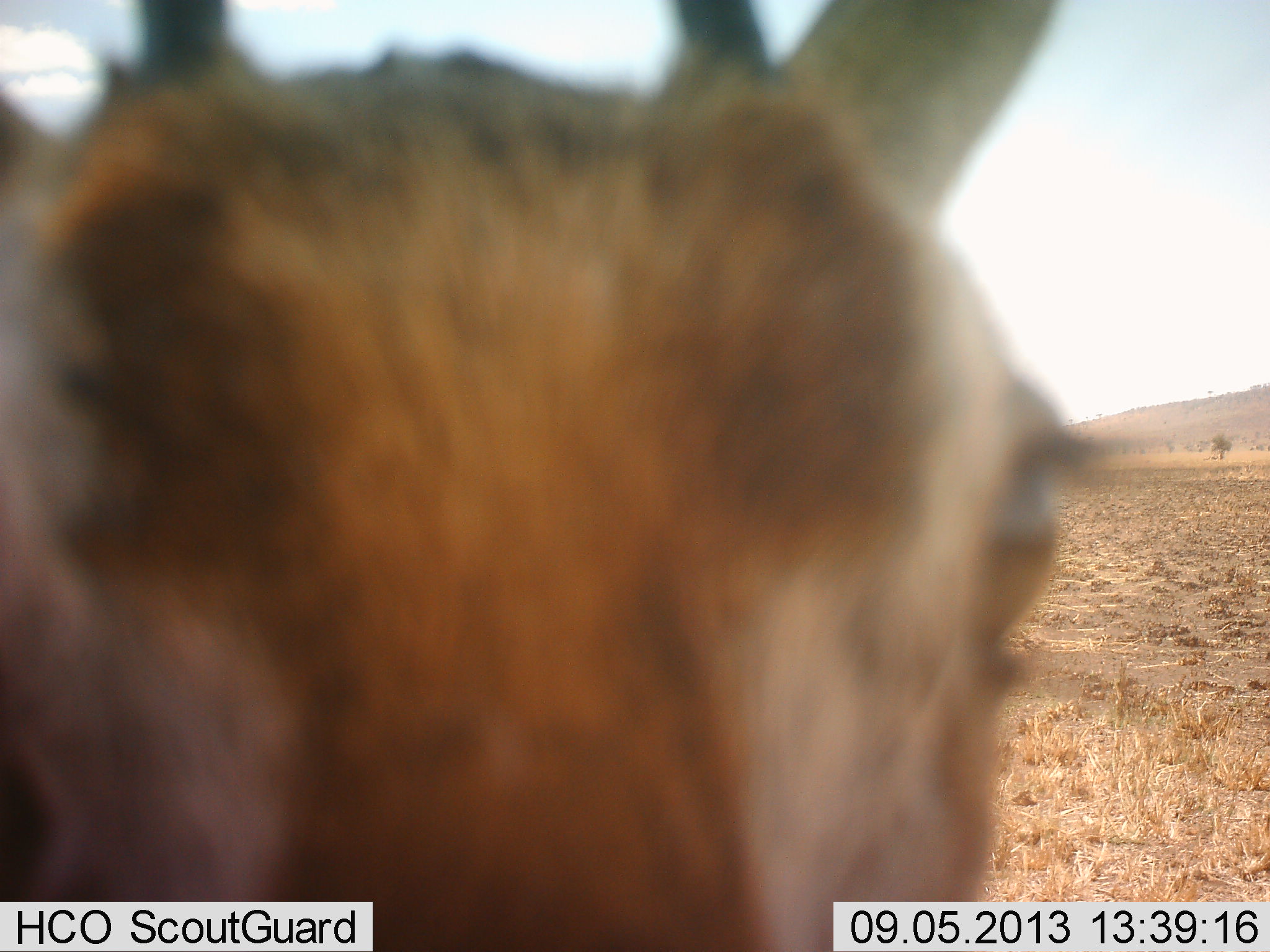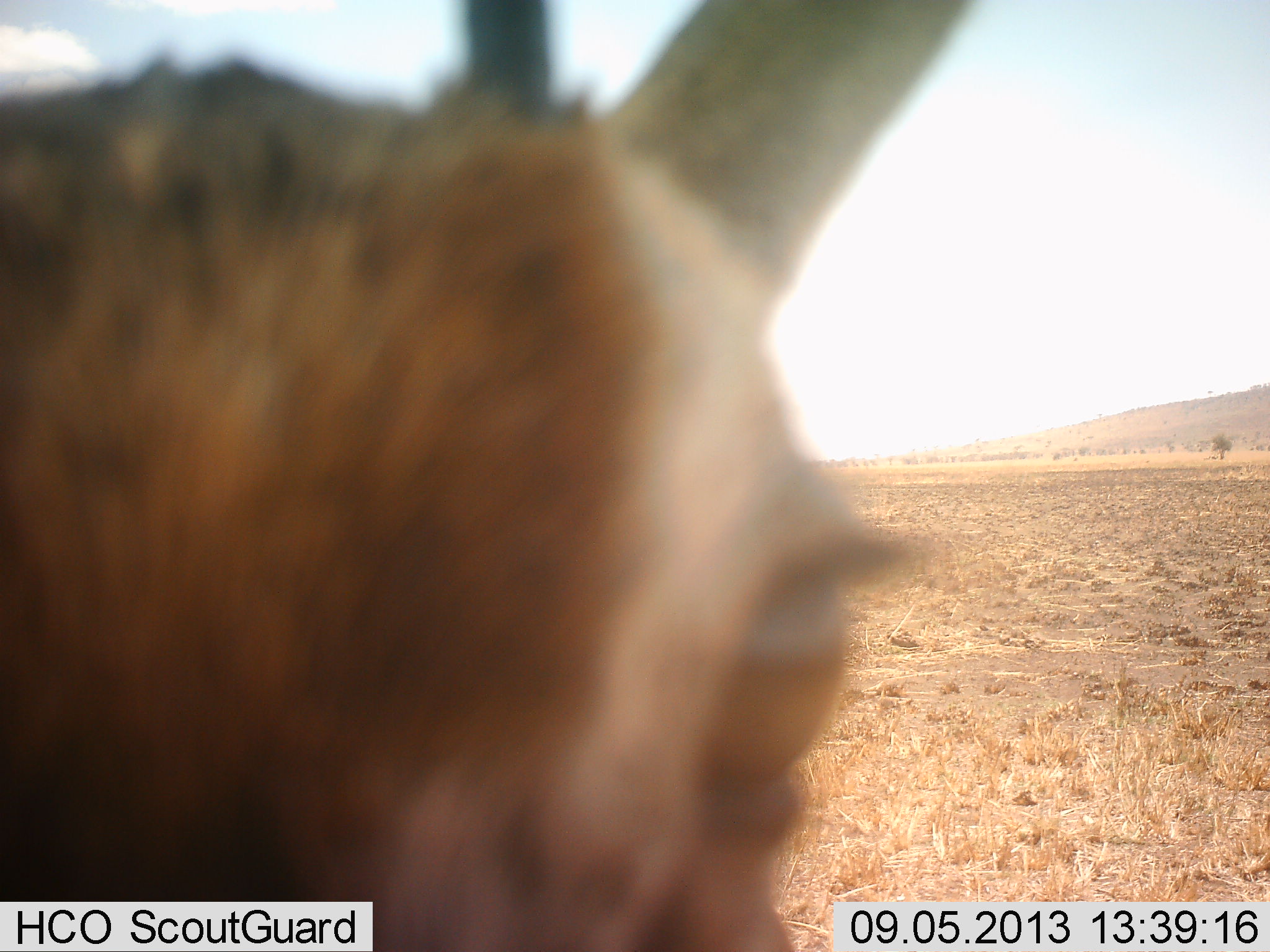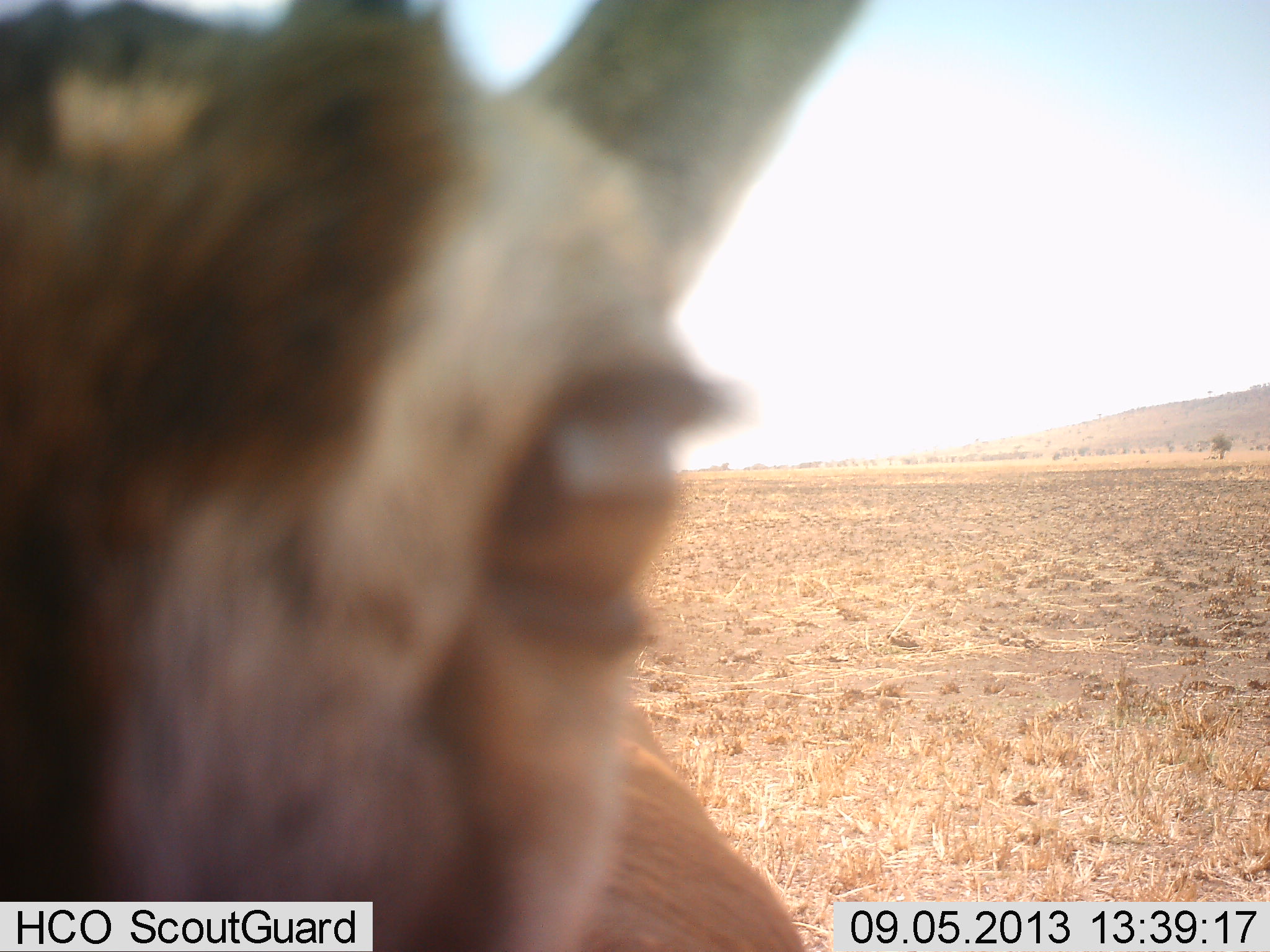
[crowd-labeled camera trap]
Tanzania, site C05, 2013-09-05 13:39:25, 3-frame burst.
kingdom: Animalia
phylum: Chordata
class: Mammalia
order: Artiodactyla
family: Bovidae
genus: Eudorcas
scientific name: Eudorcas thomsonii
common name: thomson's gazelle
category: gazellethomsons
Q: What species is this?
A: Gazellethomsons (thomson's gazelle) (Eudorcas thomsonii).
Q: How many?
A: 1.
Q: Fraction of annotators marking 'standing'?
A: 79%.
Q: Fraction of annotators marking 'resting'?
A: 0%.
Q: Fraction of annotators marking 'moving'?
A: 5%.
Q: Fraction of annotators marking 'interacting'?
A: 16%.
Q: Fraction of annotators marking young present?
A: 0%.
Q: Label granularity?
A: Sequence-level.